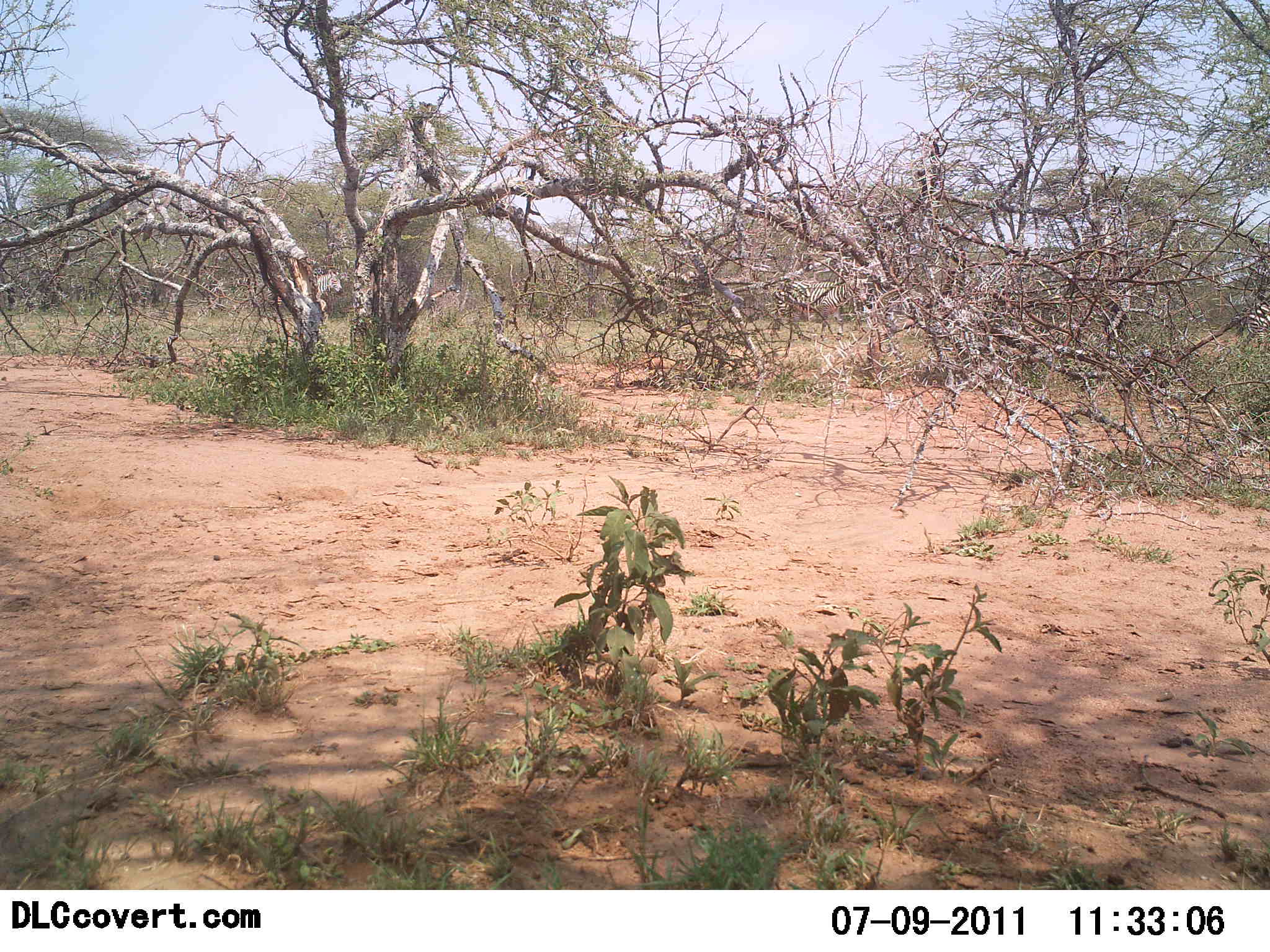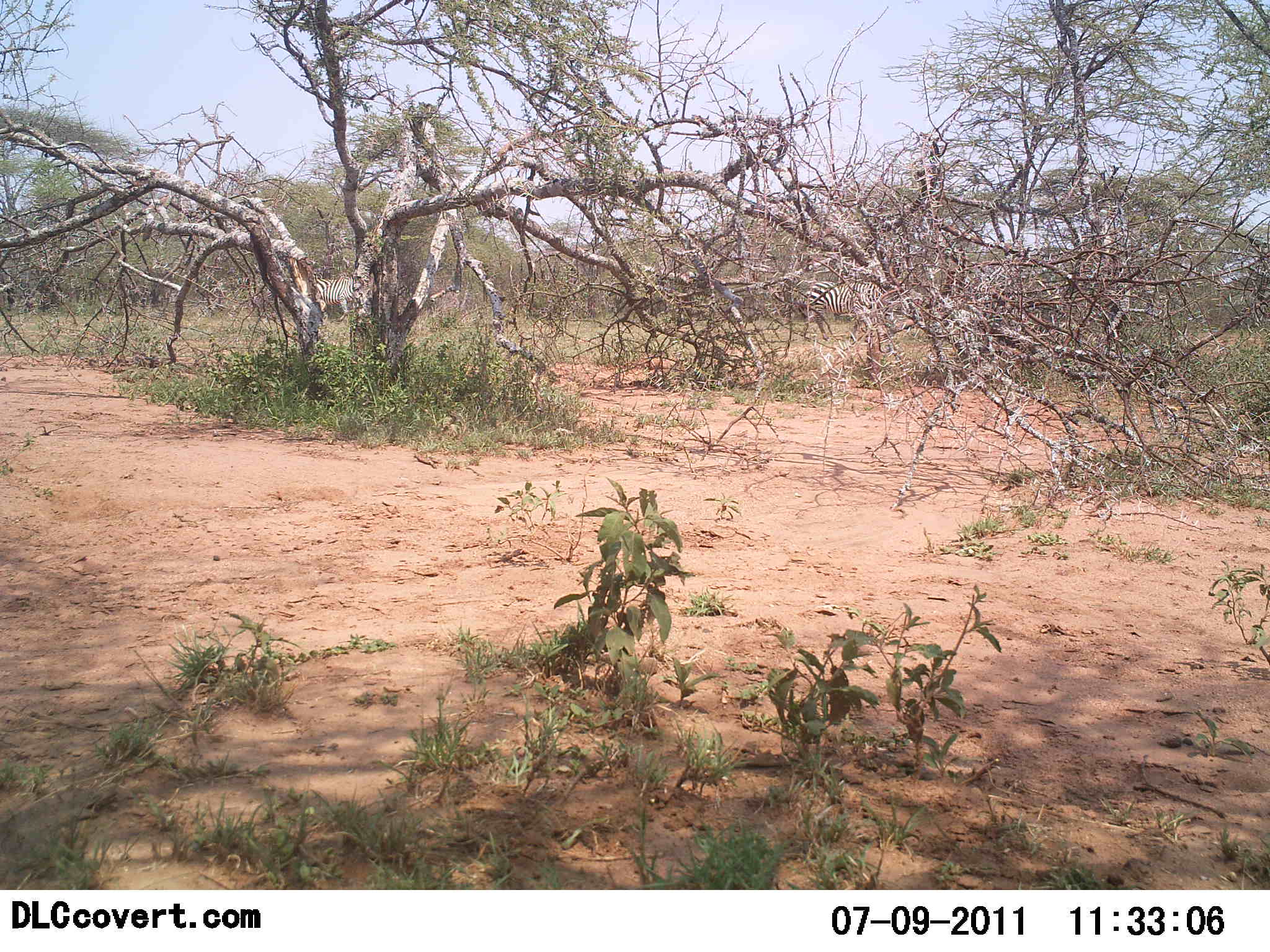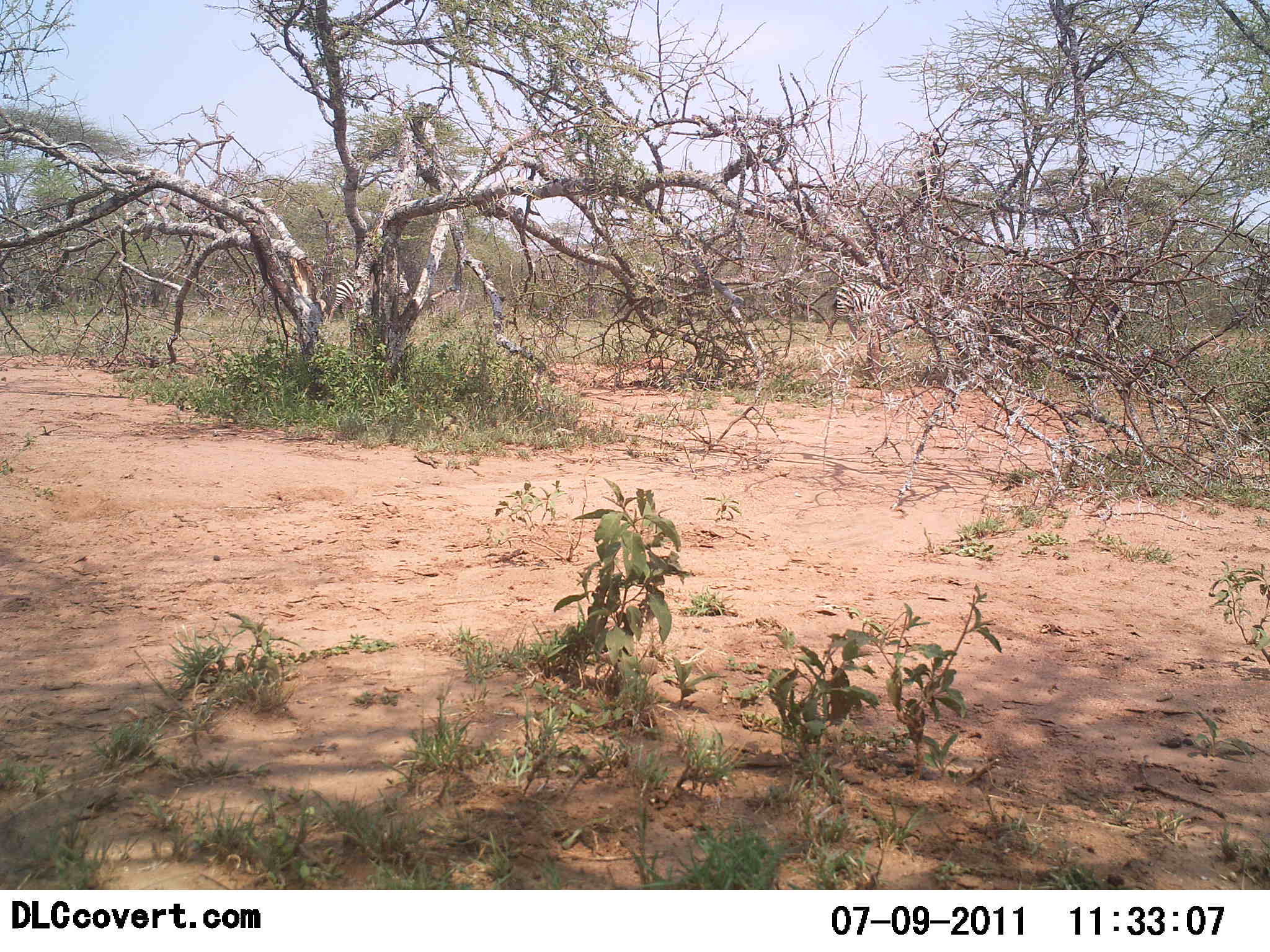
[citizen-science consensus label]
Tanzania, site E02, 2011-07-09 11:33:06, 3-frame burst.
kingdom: Animalia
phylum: Chordata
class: Mammalia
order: Perissodactyla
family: Equidae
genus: Equus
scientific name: Equus quagga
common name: plains zebra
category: zebra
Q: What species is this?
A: Zebra (plains zebra) (Equus quagga).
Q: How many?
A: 3.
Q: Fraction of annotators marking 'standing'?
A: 0%.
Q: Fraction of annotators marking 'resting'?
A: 0%.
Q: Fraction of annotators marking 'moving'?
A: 100%.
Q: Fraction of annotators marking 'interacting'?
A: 0%.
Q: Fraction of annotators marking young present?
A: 0%.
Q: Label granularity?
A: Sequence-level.